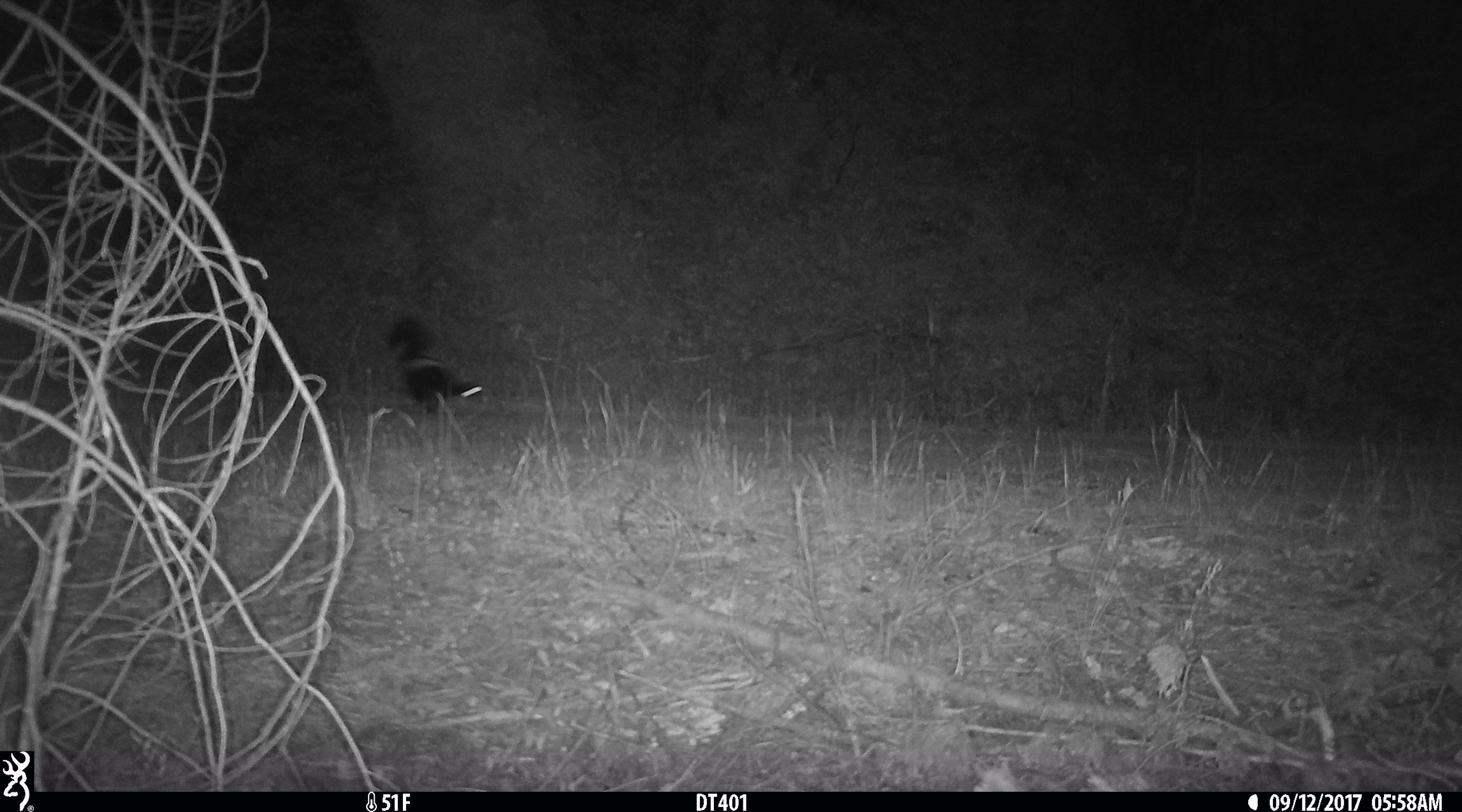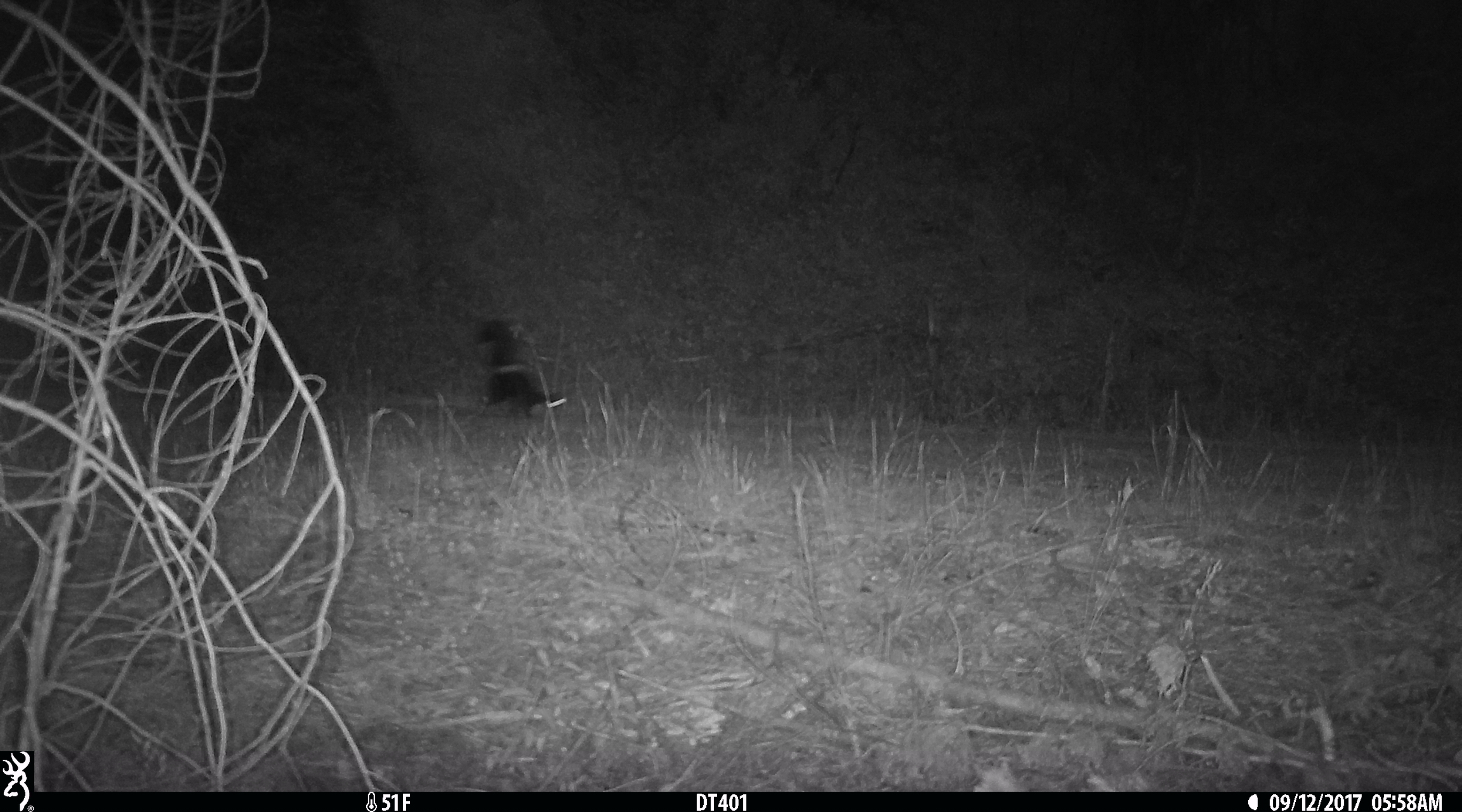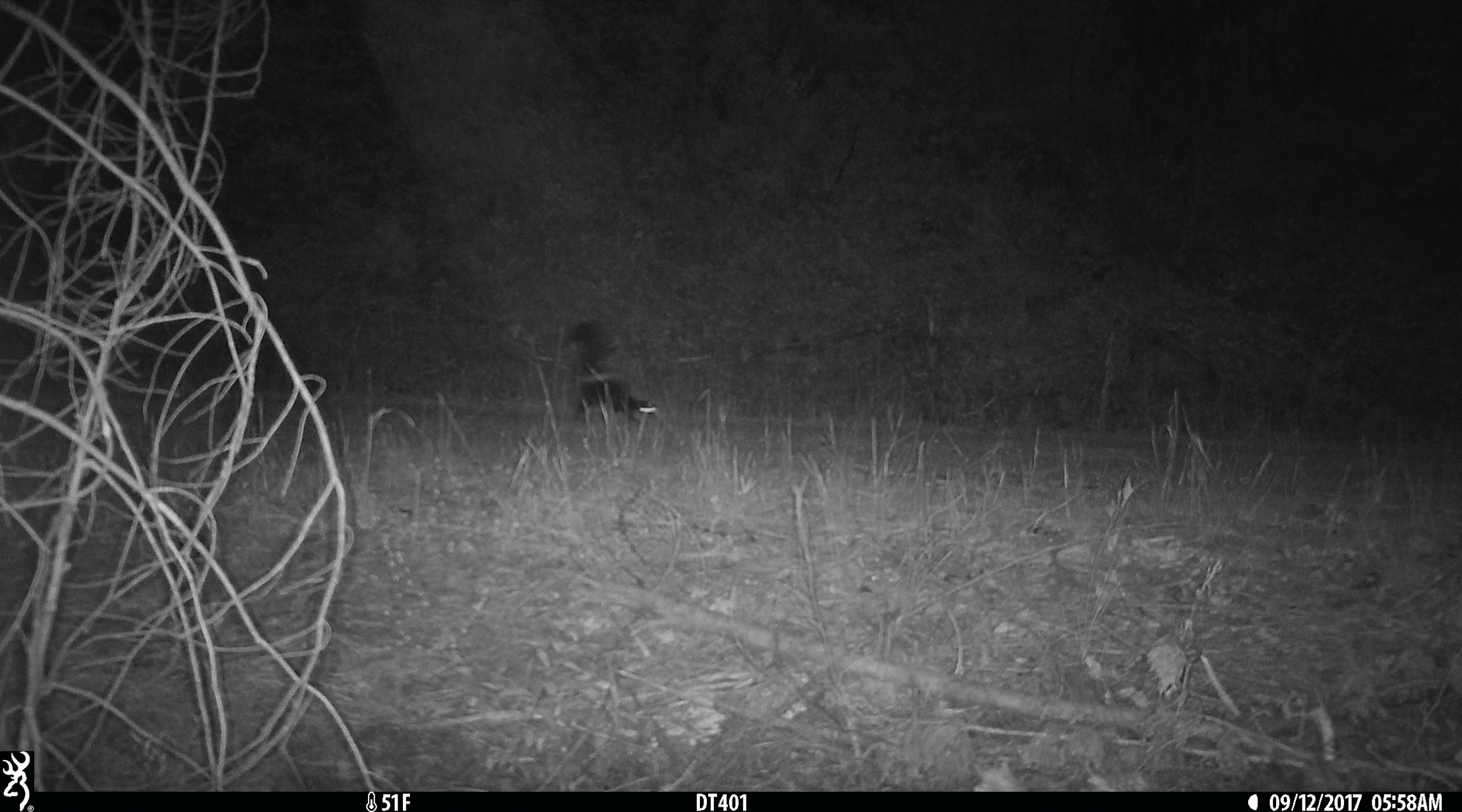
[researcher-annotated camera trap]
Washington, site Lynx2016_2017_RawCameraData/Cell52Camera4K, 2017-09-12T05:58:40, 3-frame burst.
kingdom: Animalia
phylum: Chordata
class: Mammalia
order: Carnivora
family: Mephitidae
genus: Mephitis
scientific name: Mephitis mephitis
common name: striped skunk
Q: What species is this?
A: Mephitis mephitis (striped skunk).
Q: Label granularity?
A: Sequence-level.